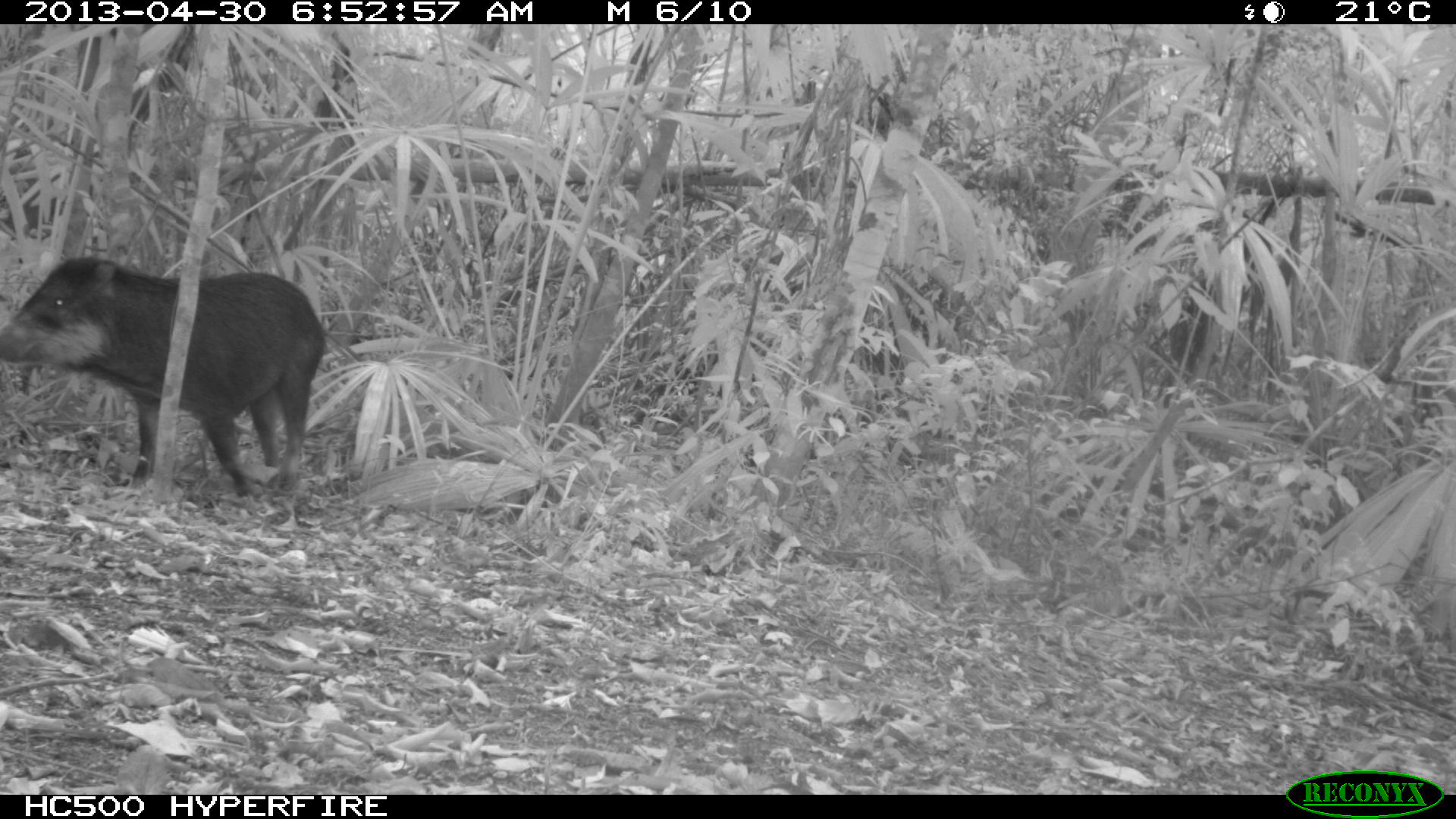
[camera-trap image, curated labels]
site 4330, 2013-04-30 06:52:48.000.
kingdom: Animalia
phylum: Chordata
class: Mammalia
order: Artiodactyla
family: Tayassuidae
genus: Tayassu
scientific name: Tayassu pecari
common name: white-lipped peccary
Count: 5.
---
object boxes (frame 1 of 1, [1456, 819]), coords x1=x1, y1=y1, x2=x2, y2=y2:
tayassu pecari: x1=0, y1=255, x2=328, y2=498